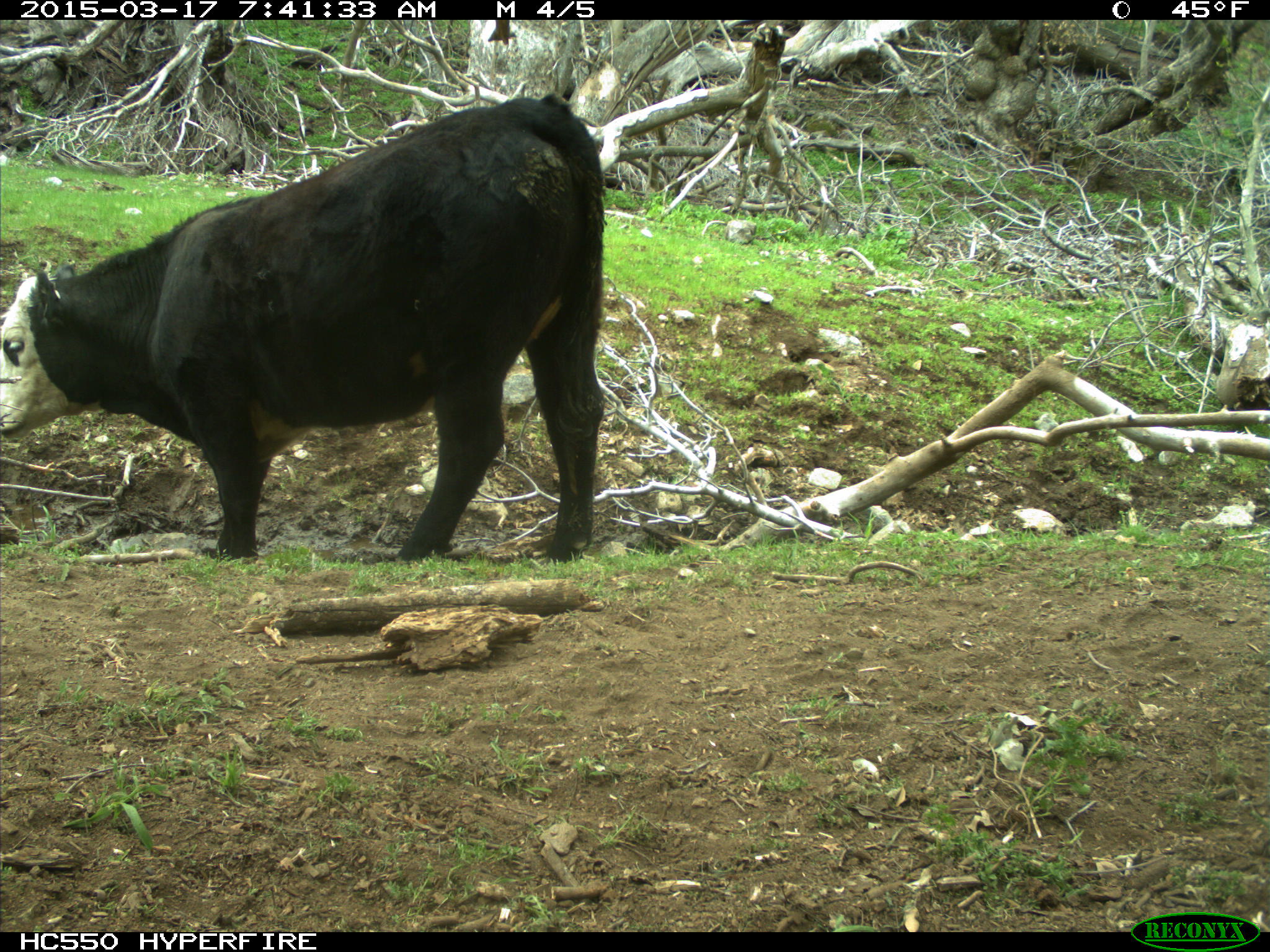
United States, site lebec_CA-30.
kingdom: Animalia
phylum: Chordata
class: Mammalia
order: Artiodactyla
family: Bovidae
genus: Bos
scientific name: Bos taurus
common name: domestic cow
Bos taurus (domestic cow).